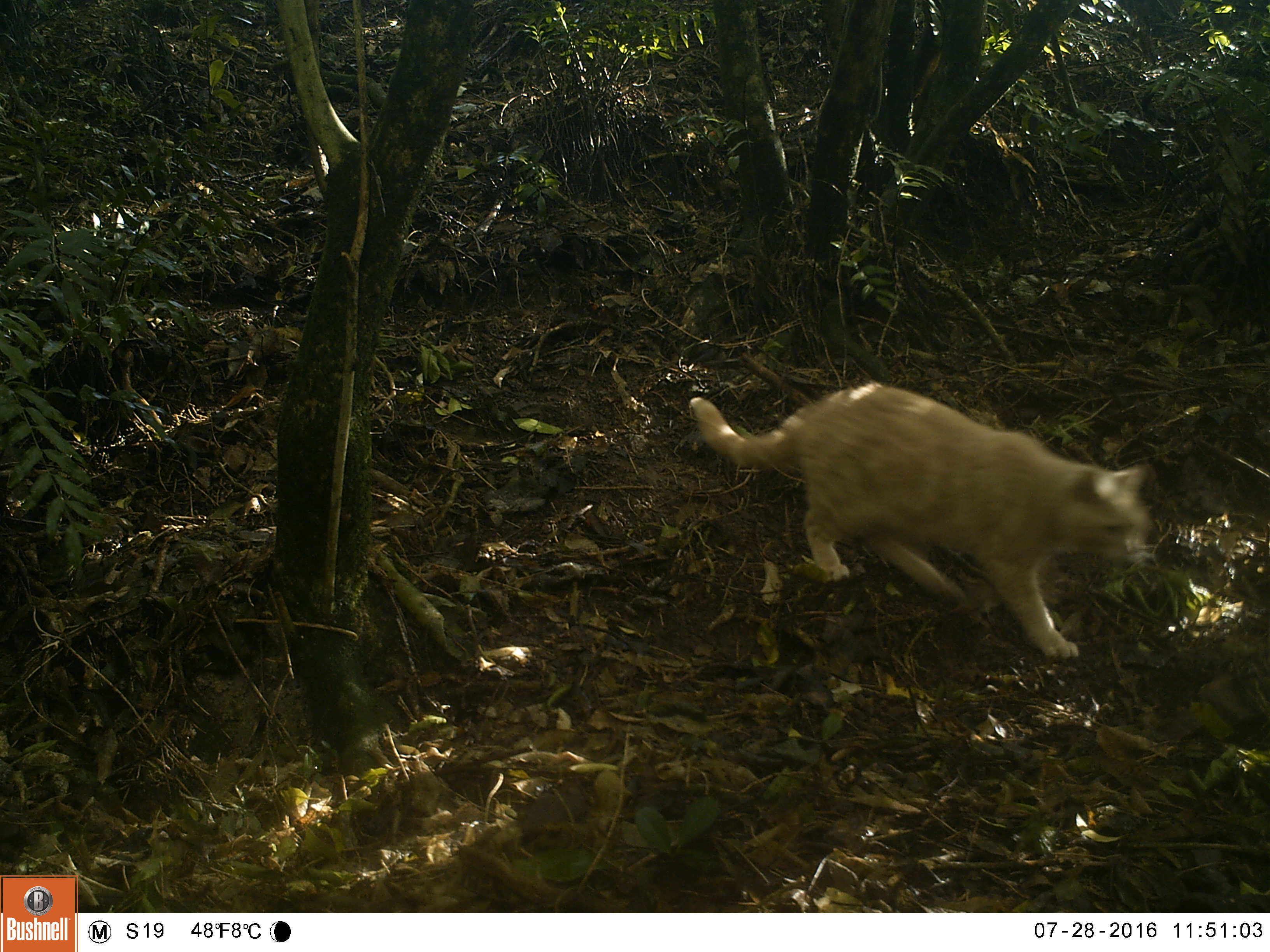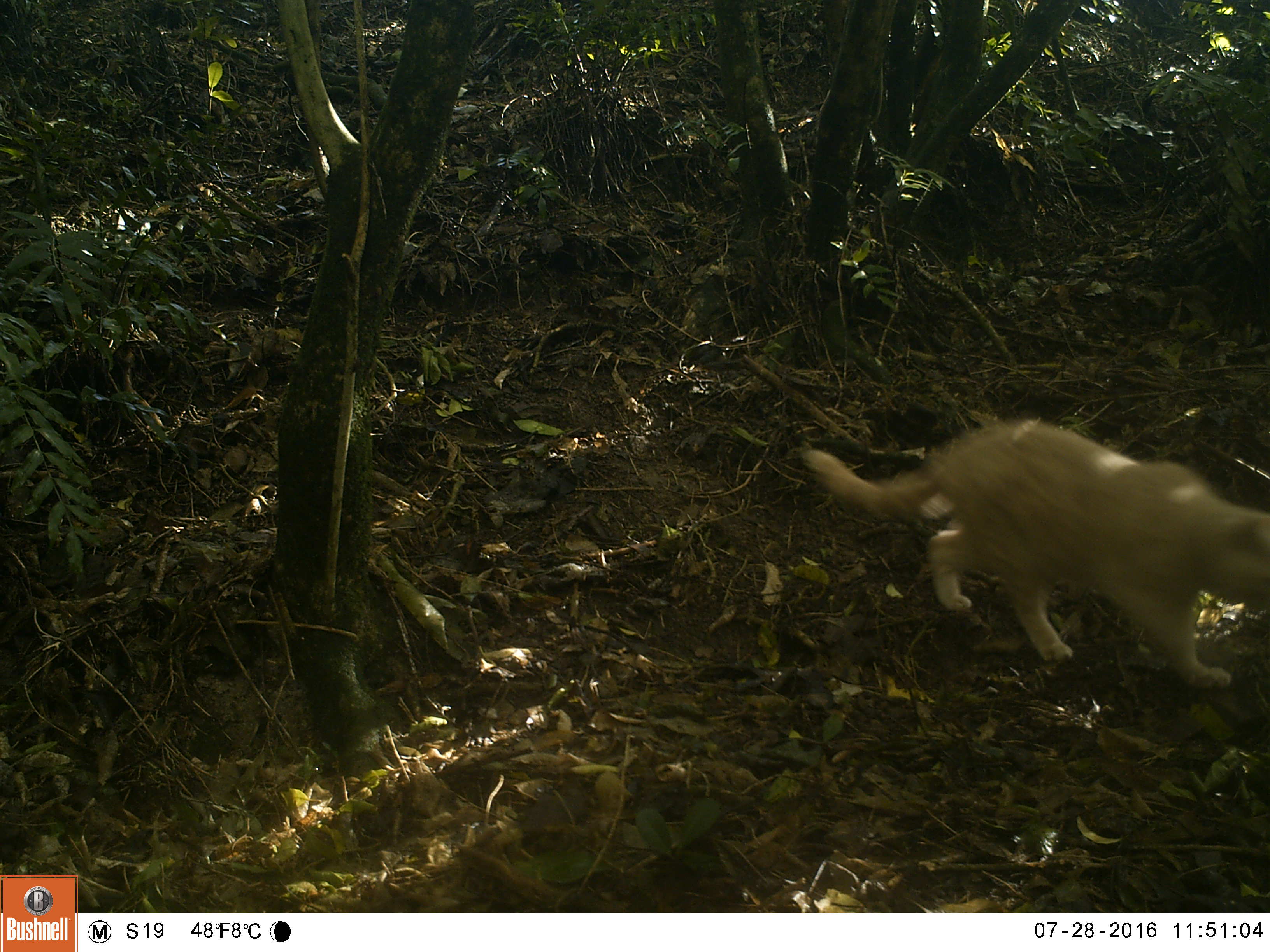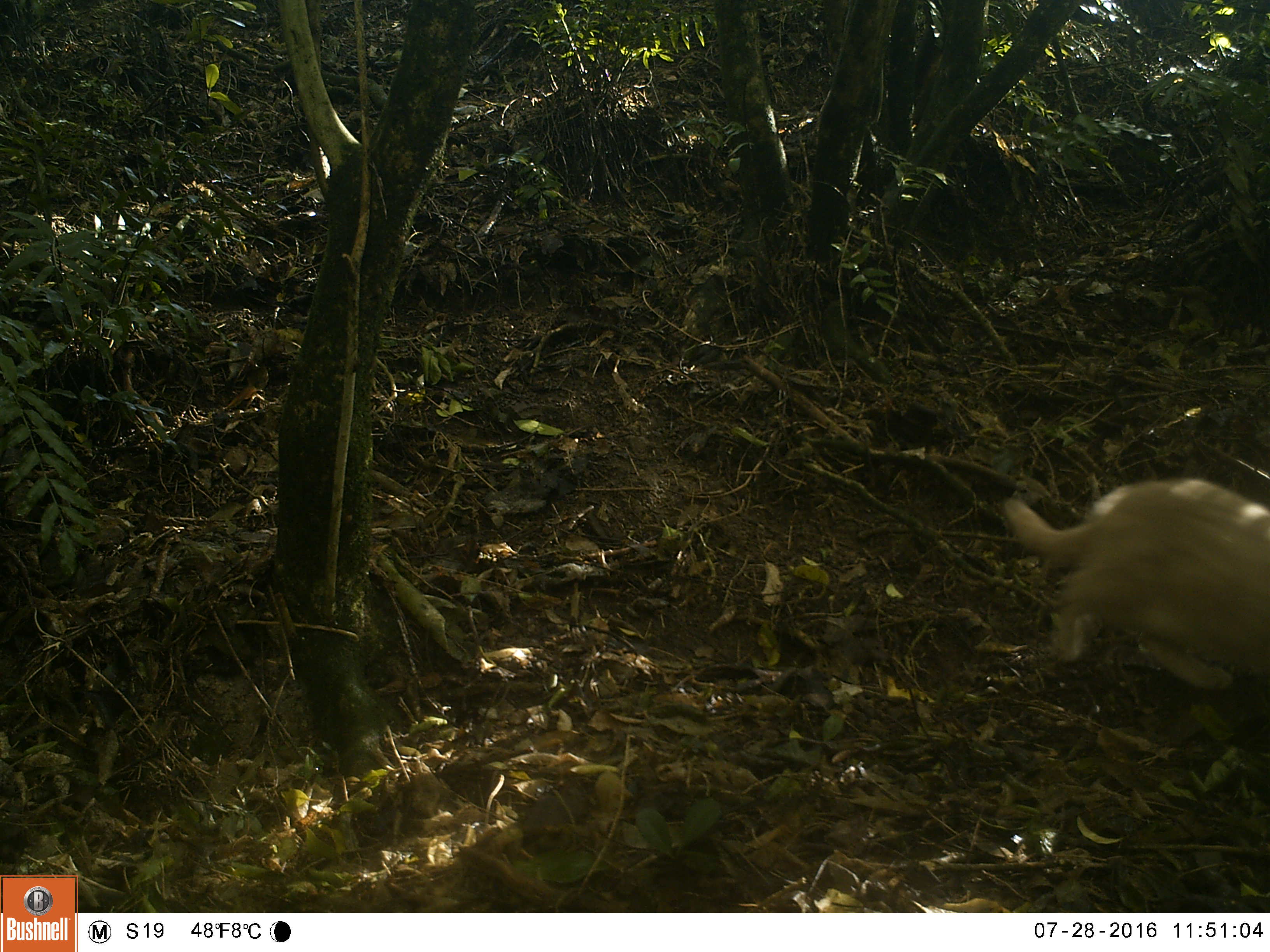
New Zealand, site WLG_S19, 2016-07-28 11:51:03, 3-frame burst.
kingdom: Animalia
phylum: Chordata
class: Mammalia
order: Carnivora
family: Felidae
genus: Felis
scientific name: Felis catus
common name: domestic cat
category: cat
Cat (domestic cat) (Felis catus).